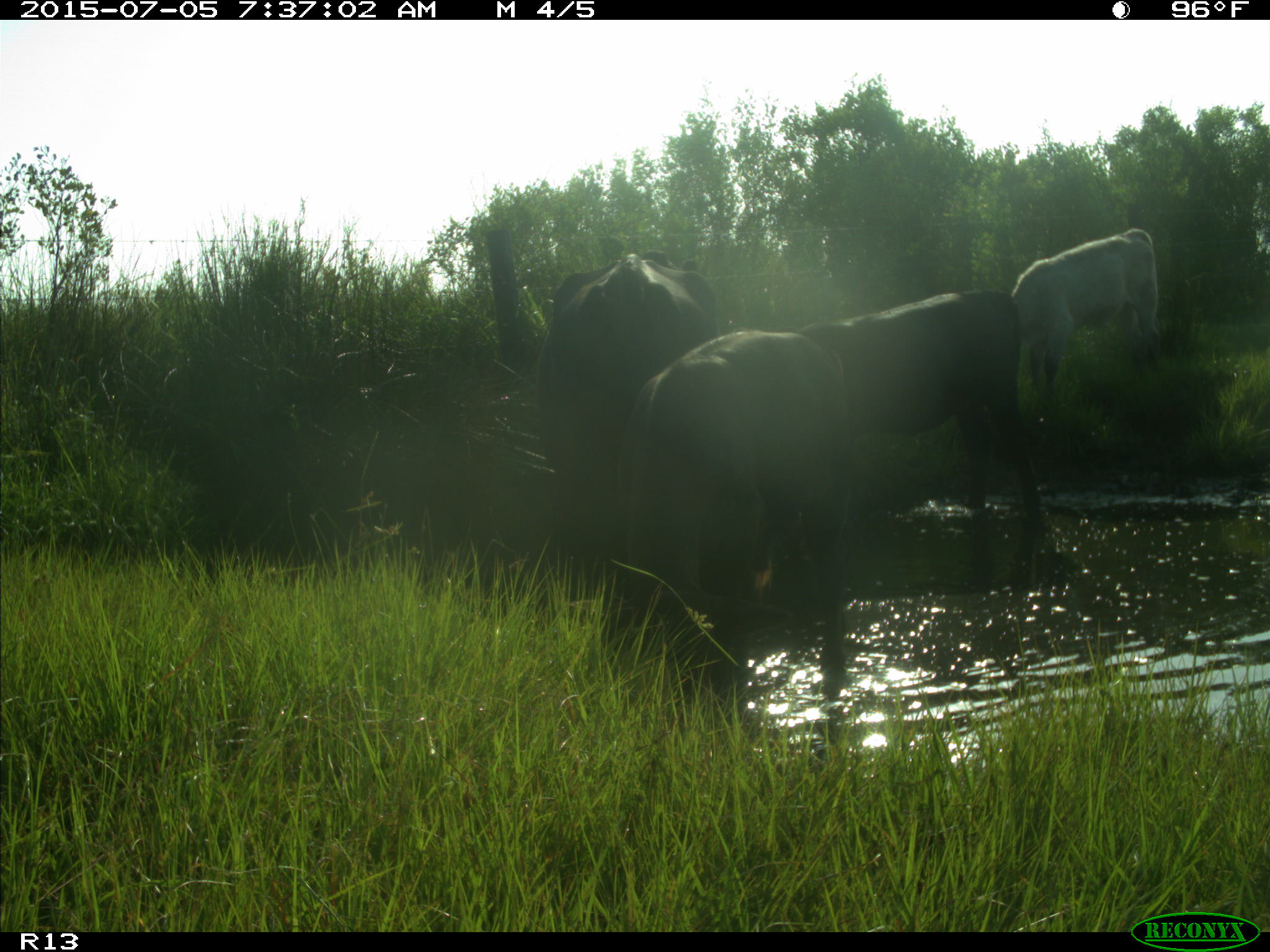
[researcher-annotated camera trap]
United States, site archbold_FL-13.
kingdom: Animalia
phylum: Chordata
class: Mammalia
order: Artiodactyla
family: Bovidae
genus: Bos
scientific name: Bos taurus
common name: domestic cow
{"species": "Bos taurus (domestic cow)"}